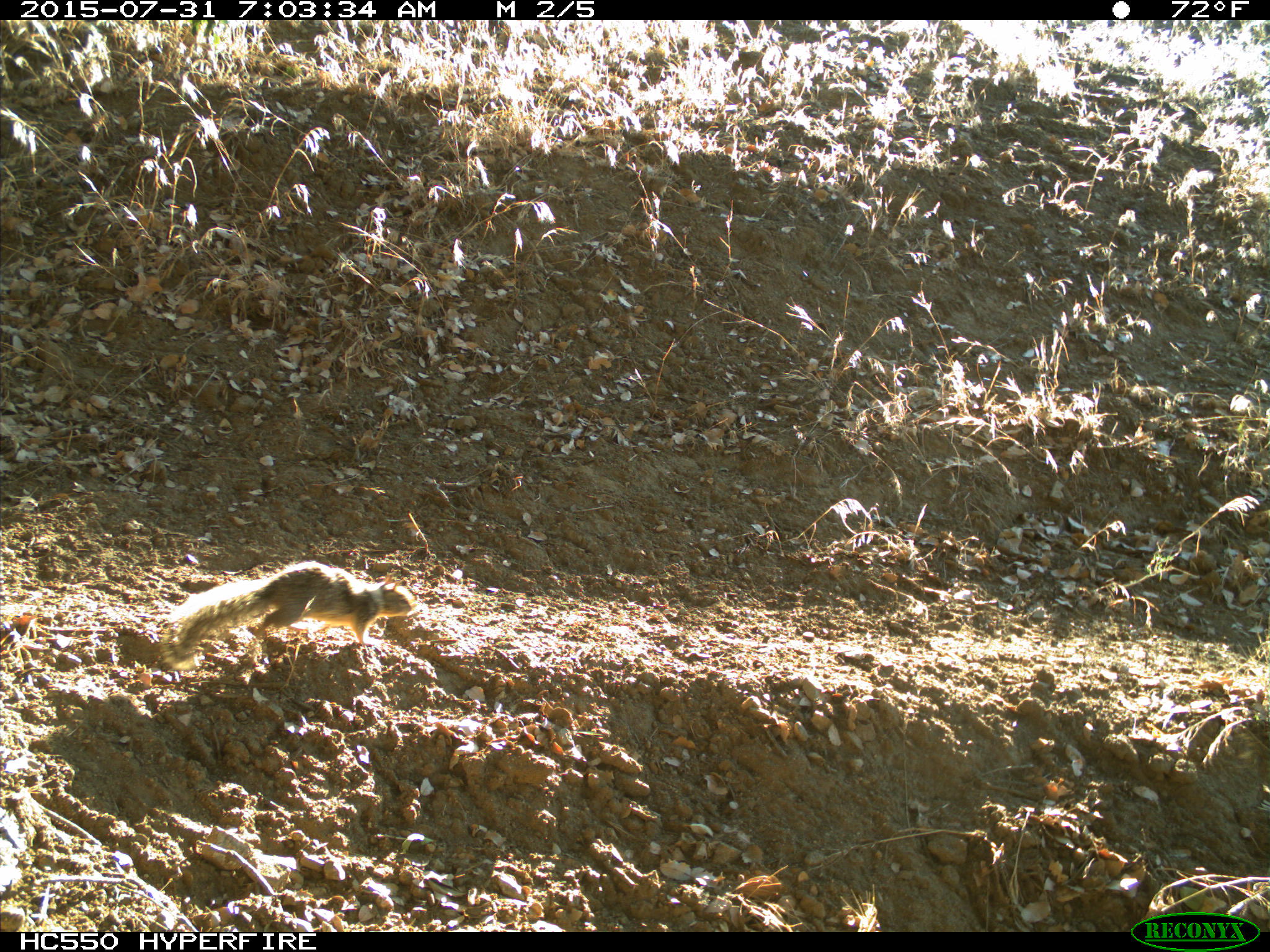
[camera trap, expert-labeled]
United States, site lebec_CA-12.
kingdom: Animalia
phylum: Chordata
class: Mammalia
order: Rodentia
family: Sciuridae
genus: Otospermophilus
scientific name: Otospermophilus beecheyi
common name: california ground squirrel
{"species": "Otospermophilus beecheyi (california ground squirrel)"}